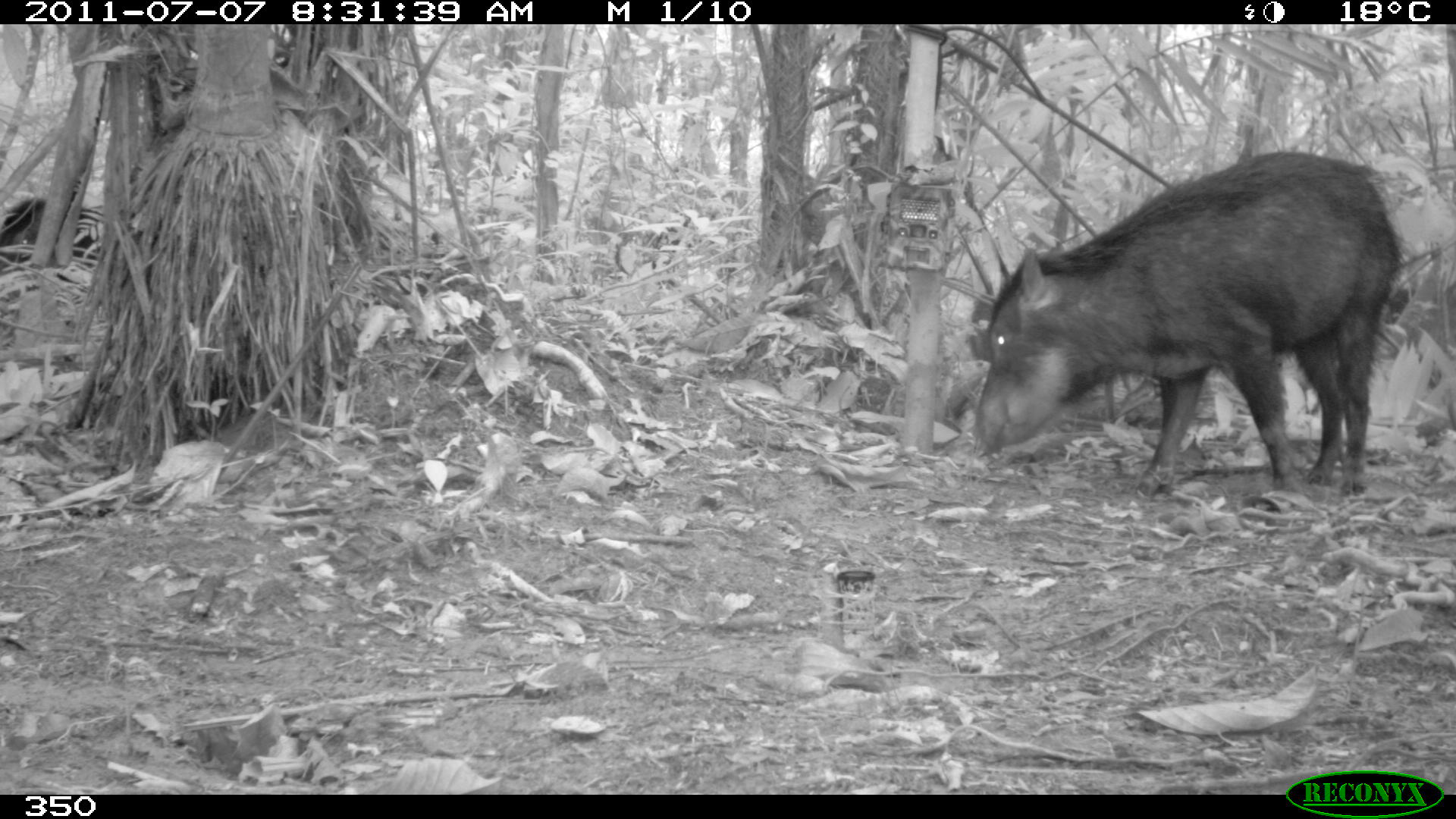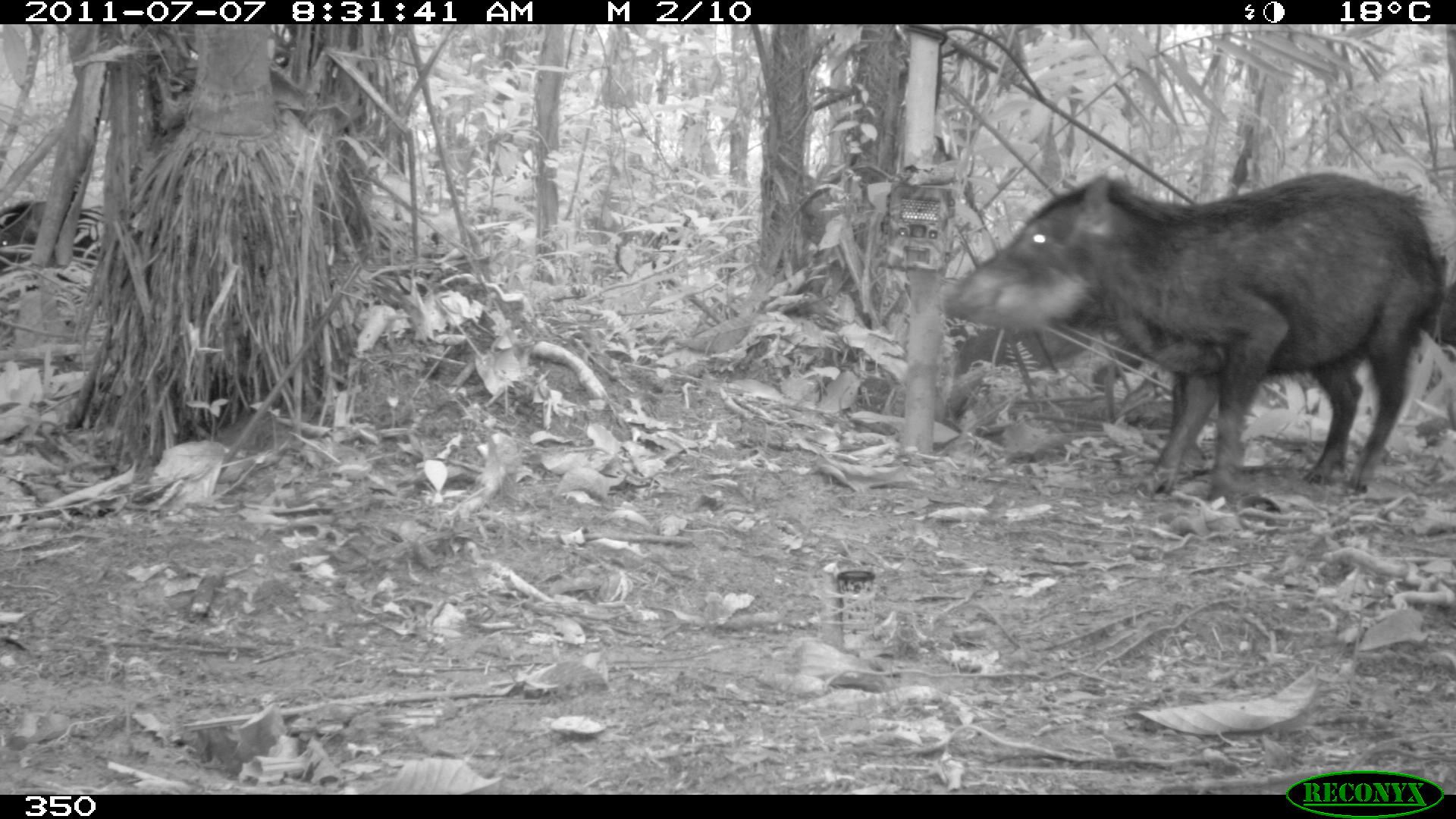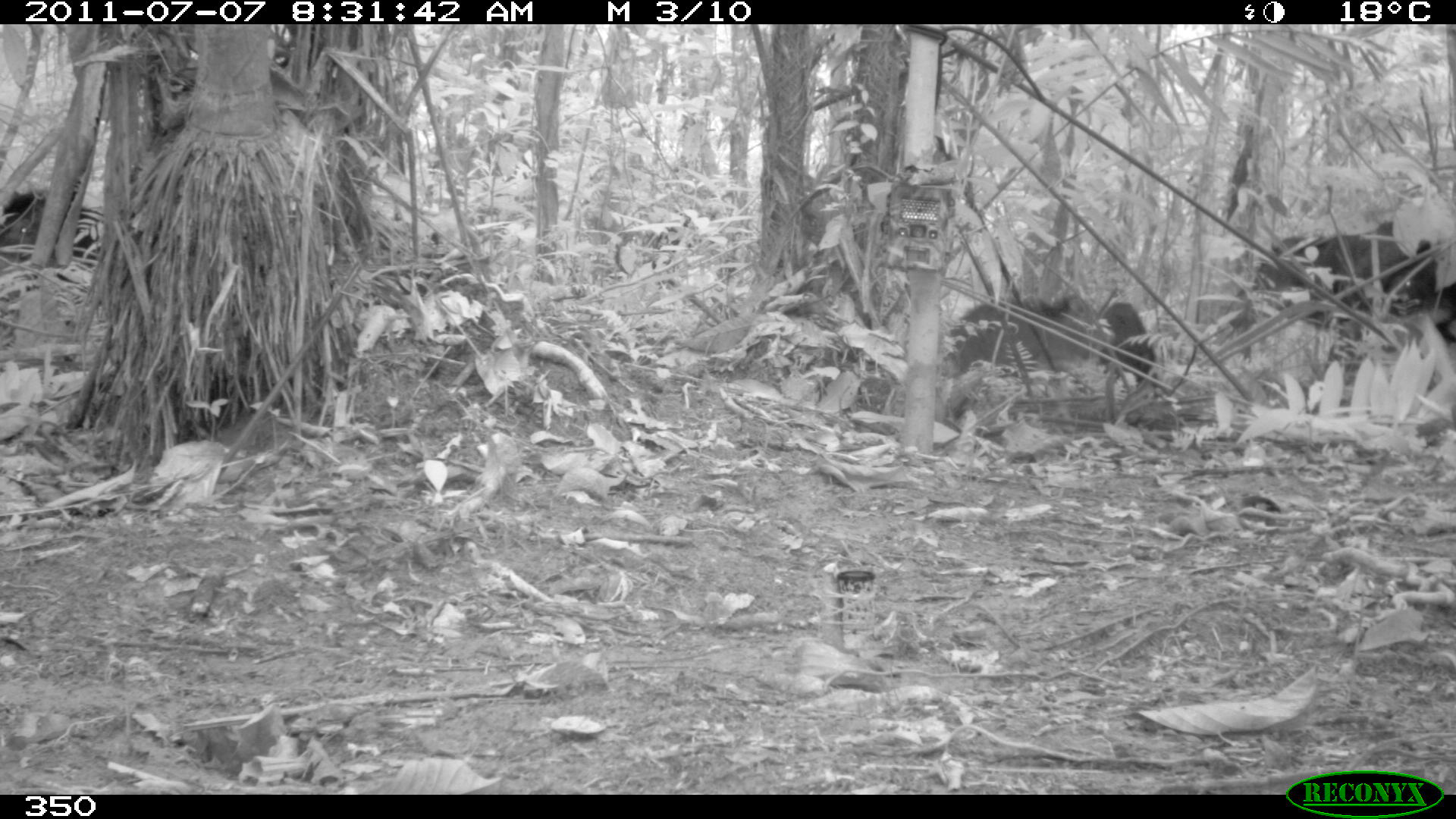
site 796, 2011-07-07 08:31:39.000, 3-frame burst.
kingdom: Animalia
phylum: Chordata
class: Mammalia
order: Artiodactyla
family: Tayassuidae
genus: Tayassu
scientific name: Tayassu pecari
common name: white-lipped peccary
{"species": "Tayassu pecari (white-lipped peccary)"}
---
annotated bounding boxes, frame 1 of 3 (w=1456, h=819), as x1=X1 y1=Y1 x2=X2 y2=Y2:
tayassu pecari: x1=973 y1=151 x2=1400 y2=495; x1=967 y1=298 x2=1129 y2=423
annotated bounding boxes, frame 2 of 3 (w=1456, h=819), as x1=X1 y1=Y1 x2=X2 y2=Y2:
tayassu pecari: x1=944 y1=172 x2=1443 y2=504; x1=947 y1=325 x2=1180 y2=420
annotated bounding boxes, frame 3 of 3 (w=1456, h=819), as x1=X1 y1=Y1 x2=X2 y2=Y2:
tayassu pecari: x1=1252 y1=222 x2=1456 y2=352; x1=939 y1=299 x2=1153 y2=379; x1=0 y1=187 x2=101 y2=269